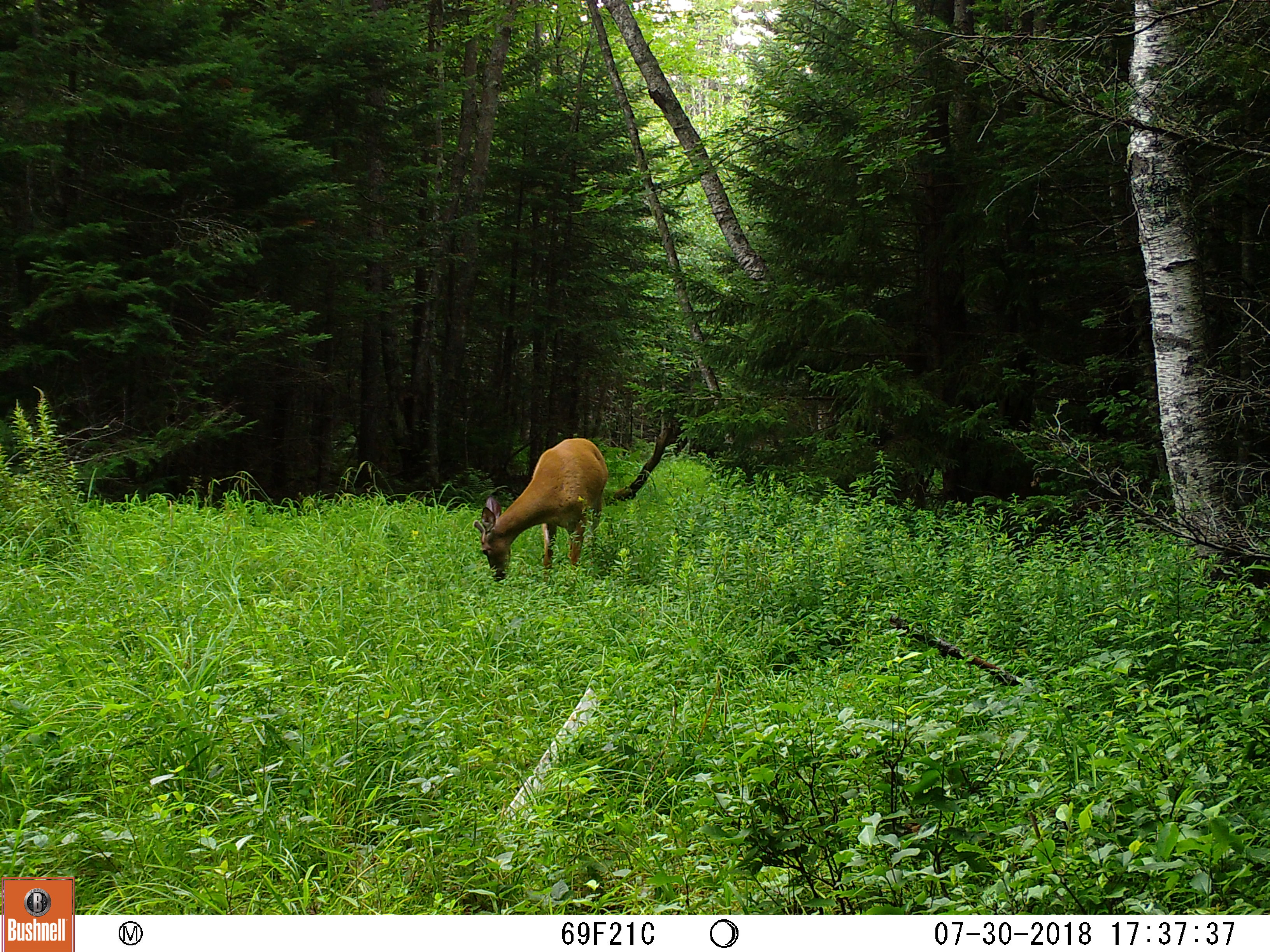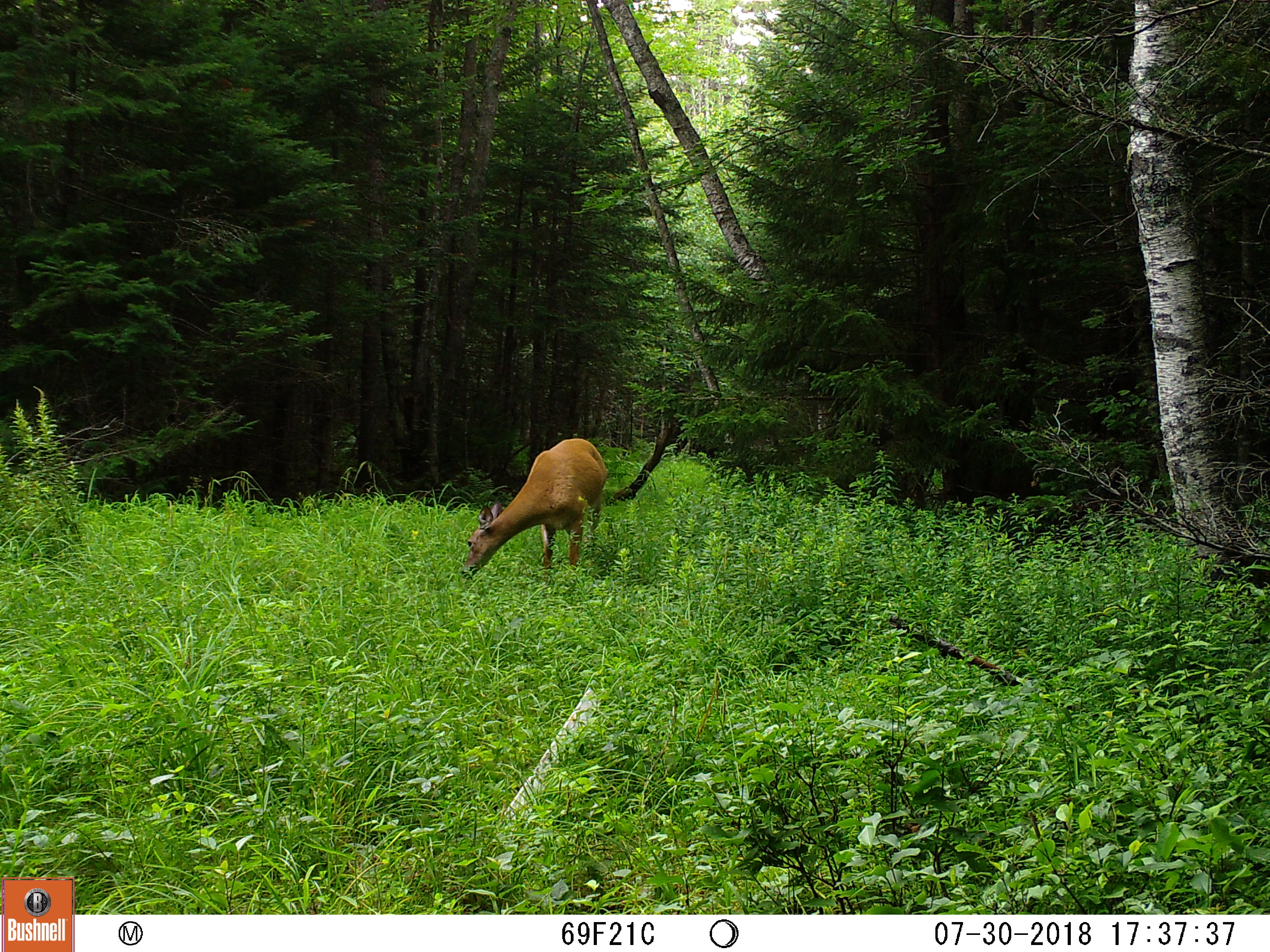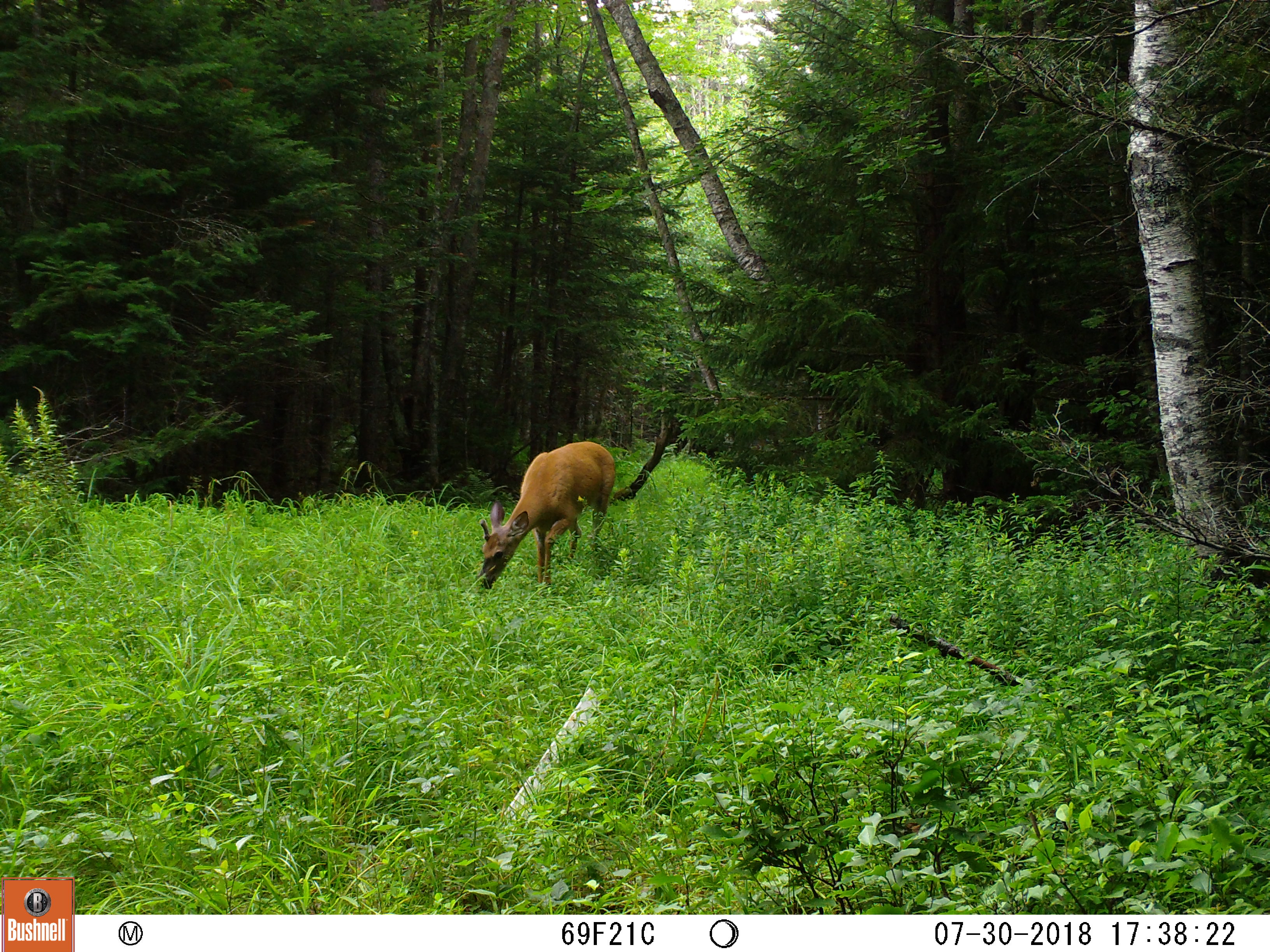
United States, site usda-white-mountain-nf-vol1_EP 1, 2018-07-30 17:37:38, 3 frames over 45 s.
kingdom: Animalia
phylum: Chordata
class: Mammalia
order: Artiodactyla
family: Cervidae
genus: Odocoileus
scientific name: Odocoileus virginianus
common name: white-tailed deer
White-tailed deer (Odocoileus virginianus).